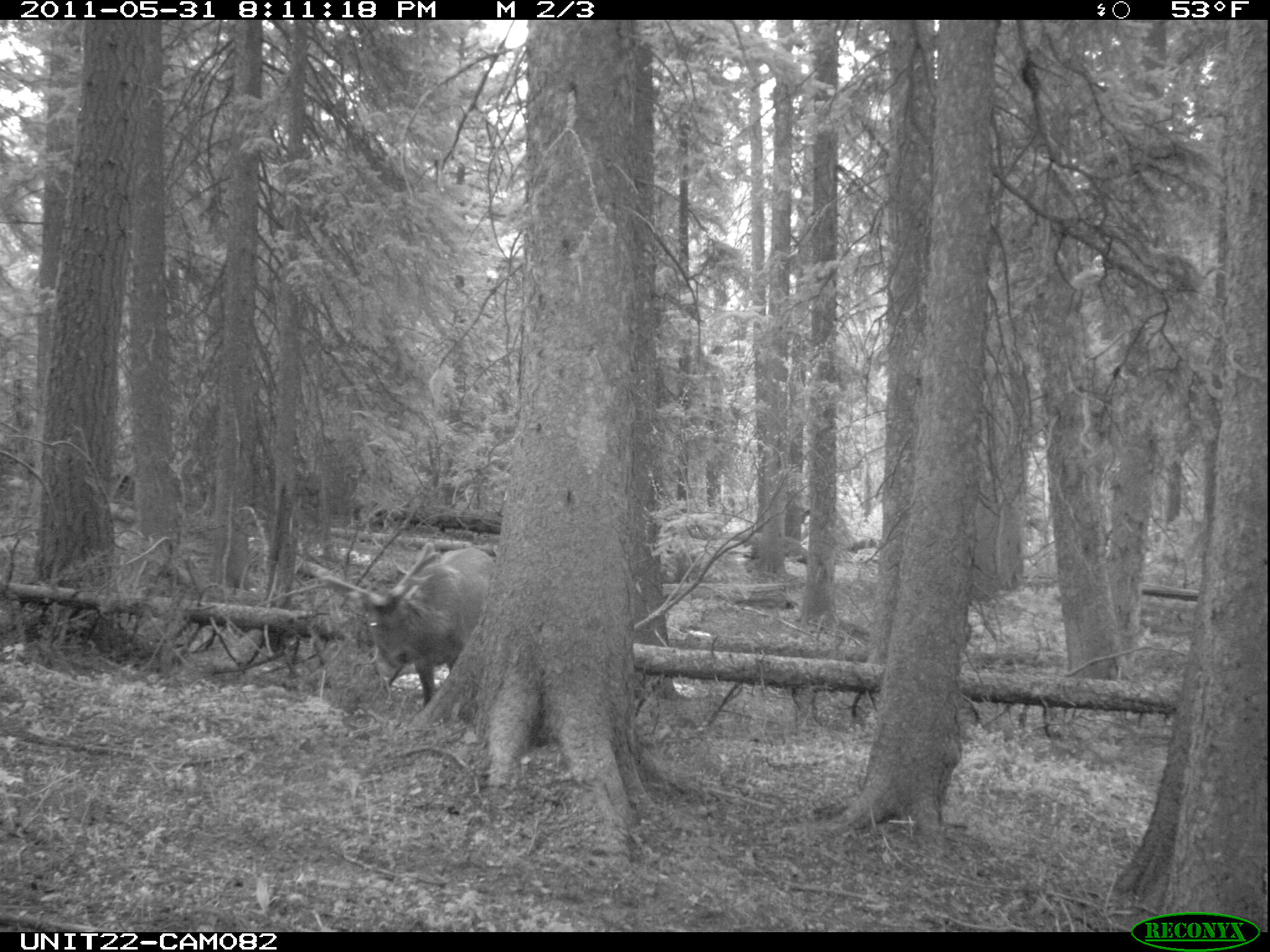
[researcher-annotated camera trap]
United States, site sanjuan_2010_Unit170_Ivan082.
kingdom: Animalia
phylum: Chordata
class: Mammalia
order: Artiodactyla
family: Cervidae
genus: Cervus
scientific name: Cervus elaphus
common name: red deer